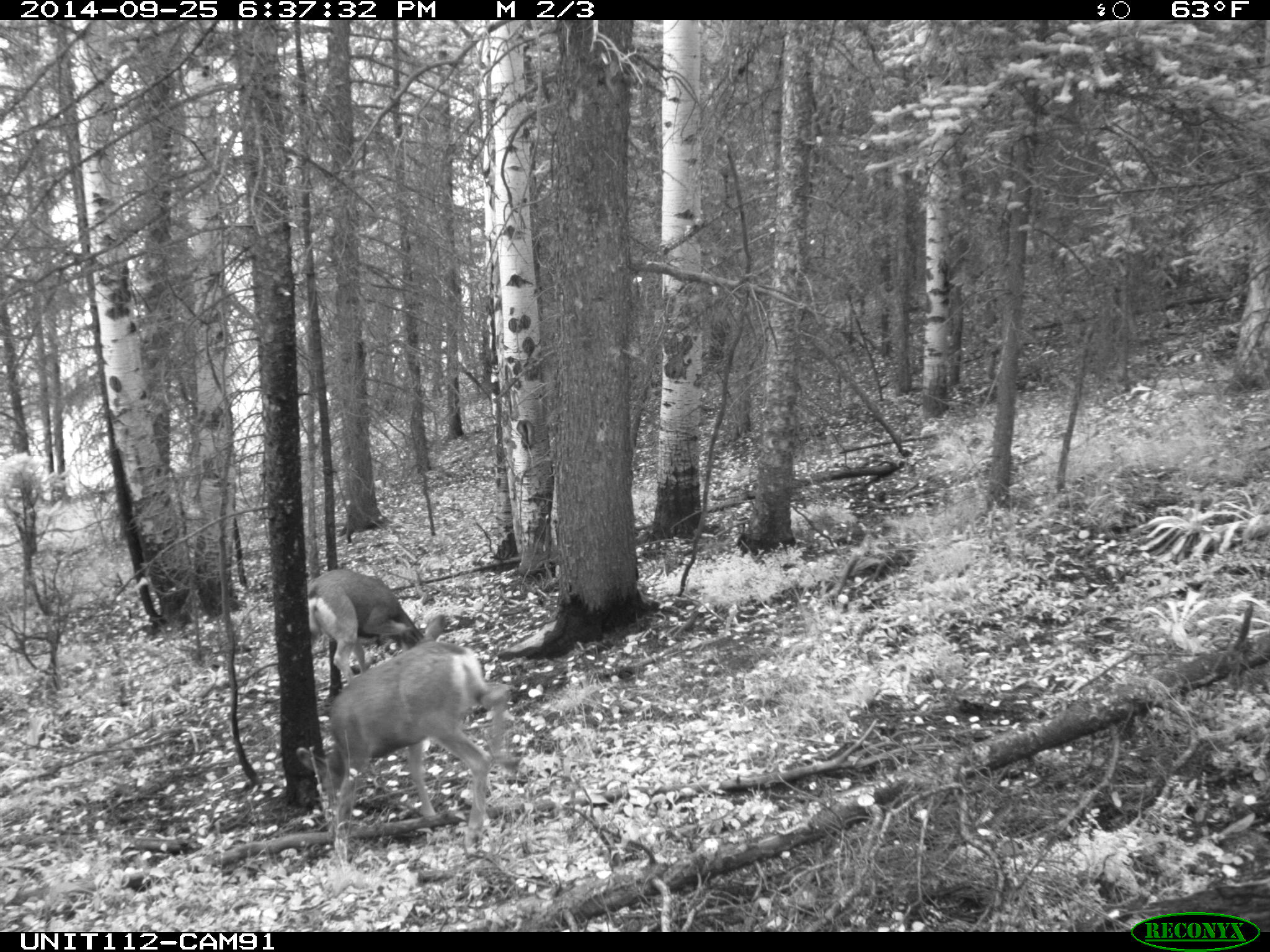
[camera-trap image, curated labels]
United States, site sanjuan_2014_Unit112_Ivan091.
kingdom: Animalia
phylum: Chordata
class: Mammalia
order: Artiodactyla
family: Cervidae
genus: Odocoileus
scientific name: Odocoileus hemionus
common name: mule deer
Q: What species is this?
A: Odocoileus hemionus (mule deer).